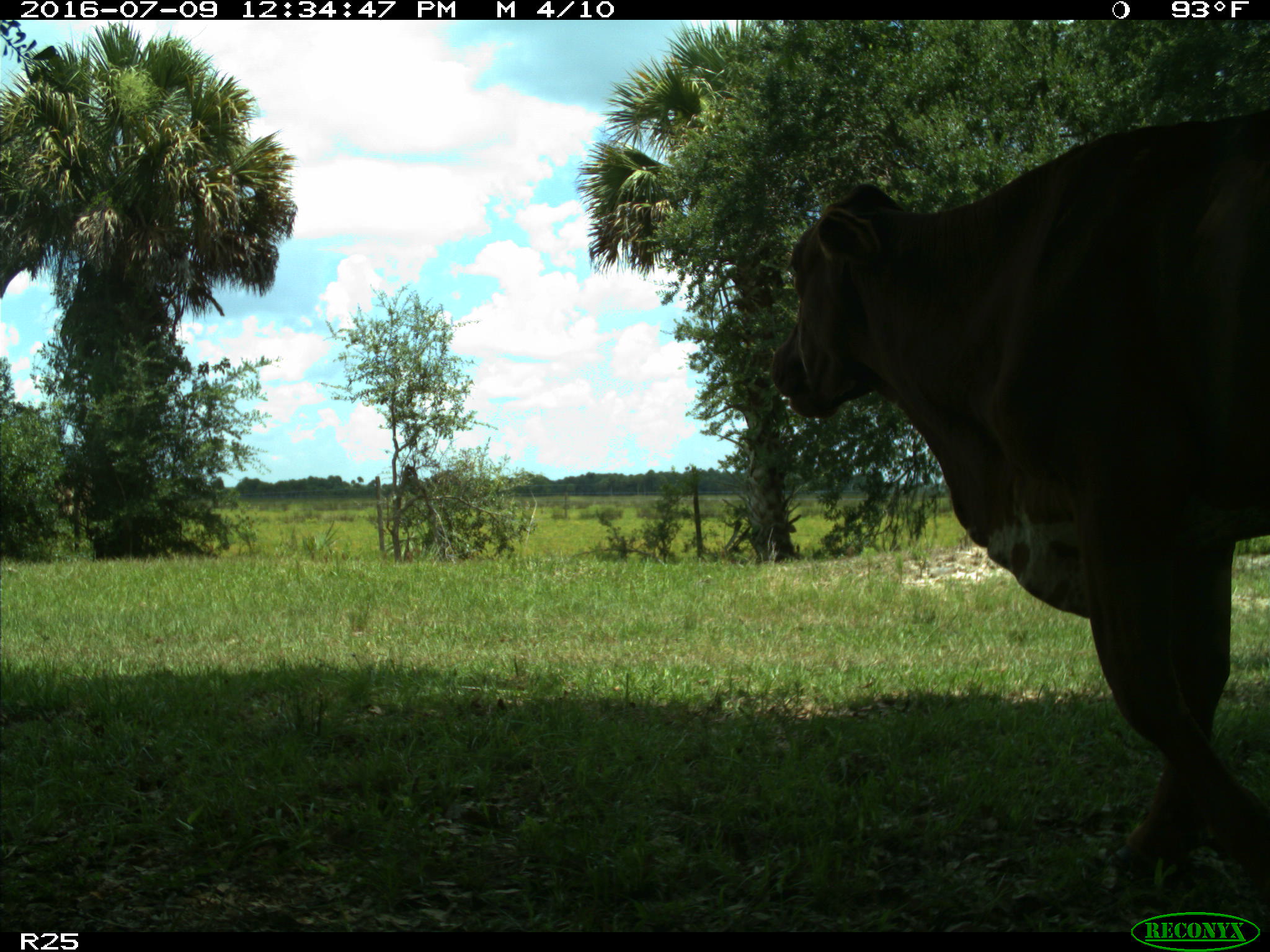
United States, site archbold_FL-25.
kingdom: Animalia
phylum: Chordata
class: Mammalia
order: Artiodactyla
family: Bovidae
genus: Bos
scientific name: Bos taurus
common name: domestic cow